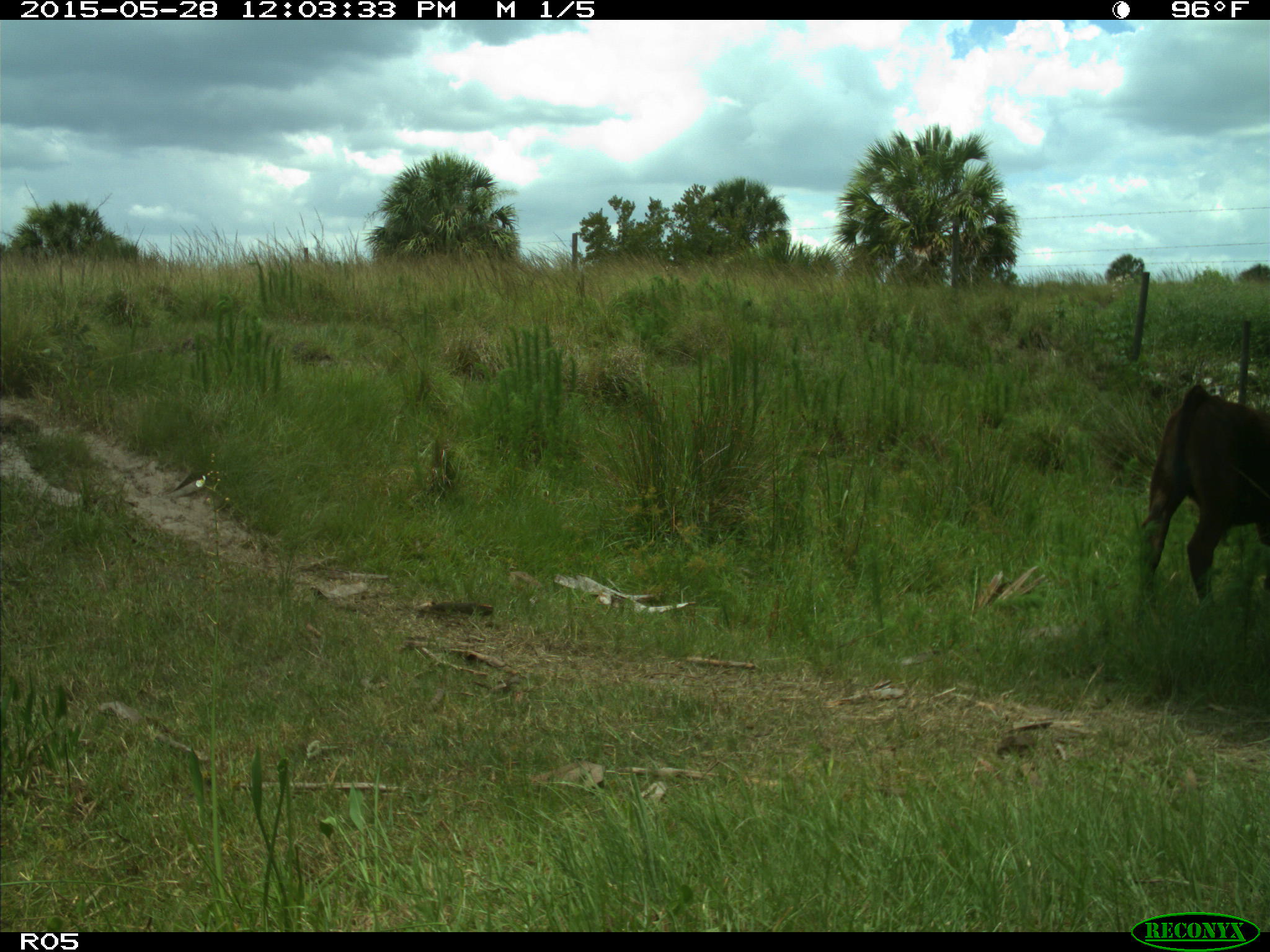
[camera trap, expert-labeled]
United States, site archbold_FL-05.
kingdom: Animalia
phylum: Chordata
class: Mammalia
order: Artiodactyla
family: Bovidae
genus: Bos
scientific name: Bos taurus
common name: domestic cow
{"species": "Bos taurus (domestic cow)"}